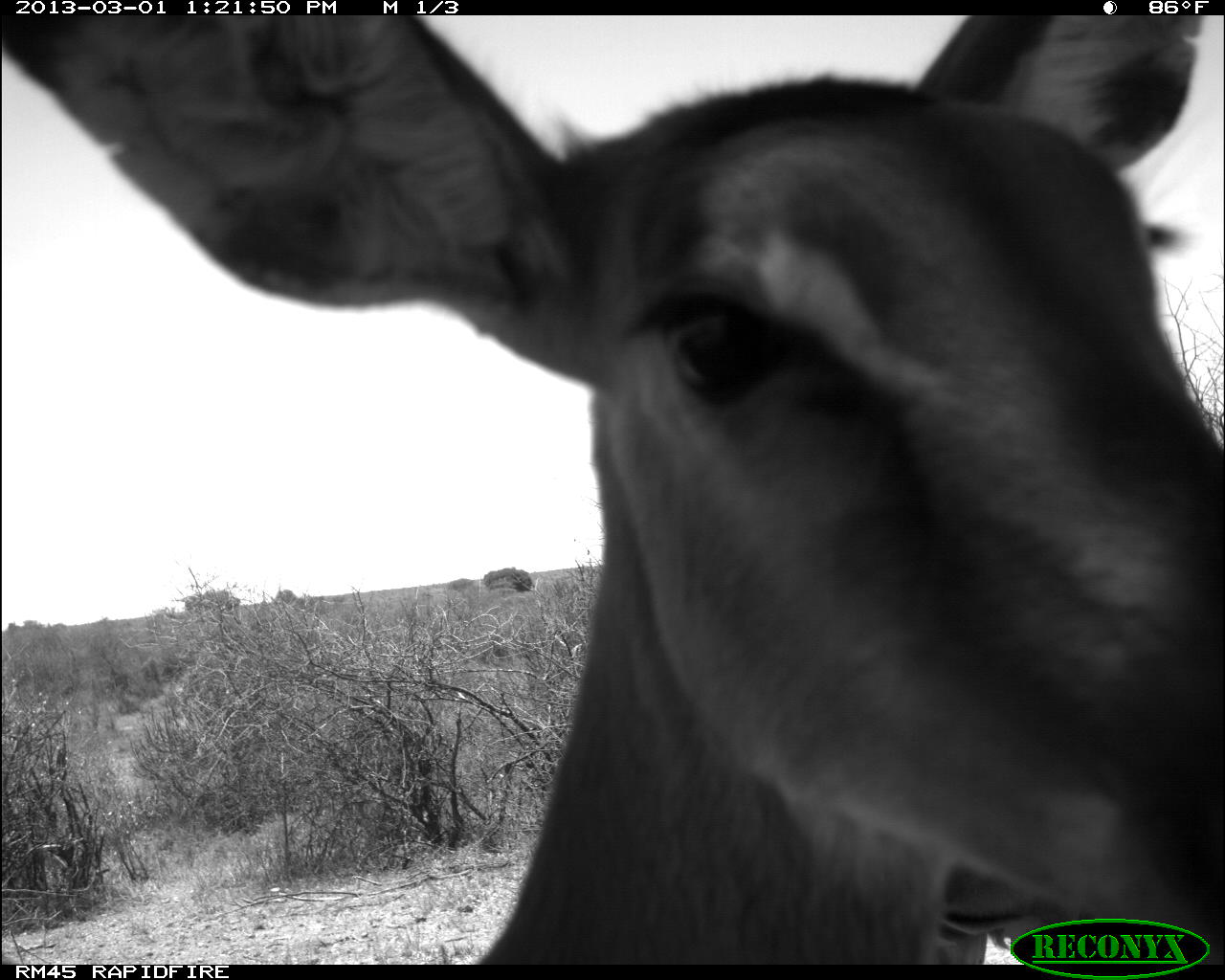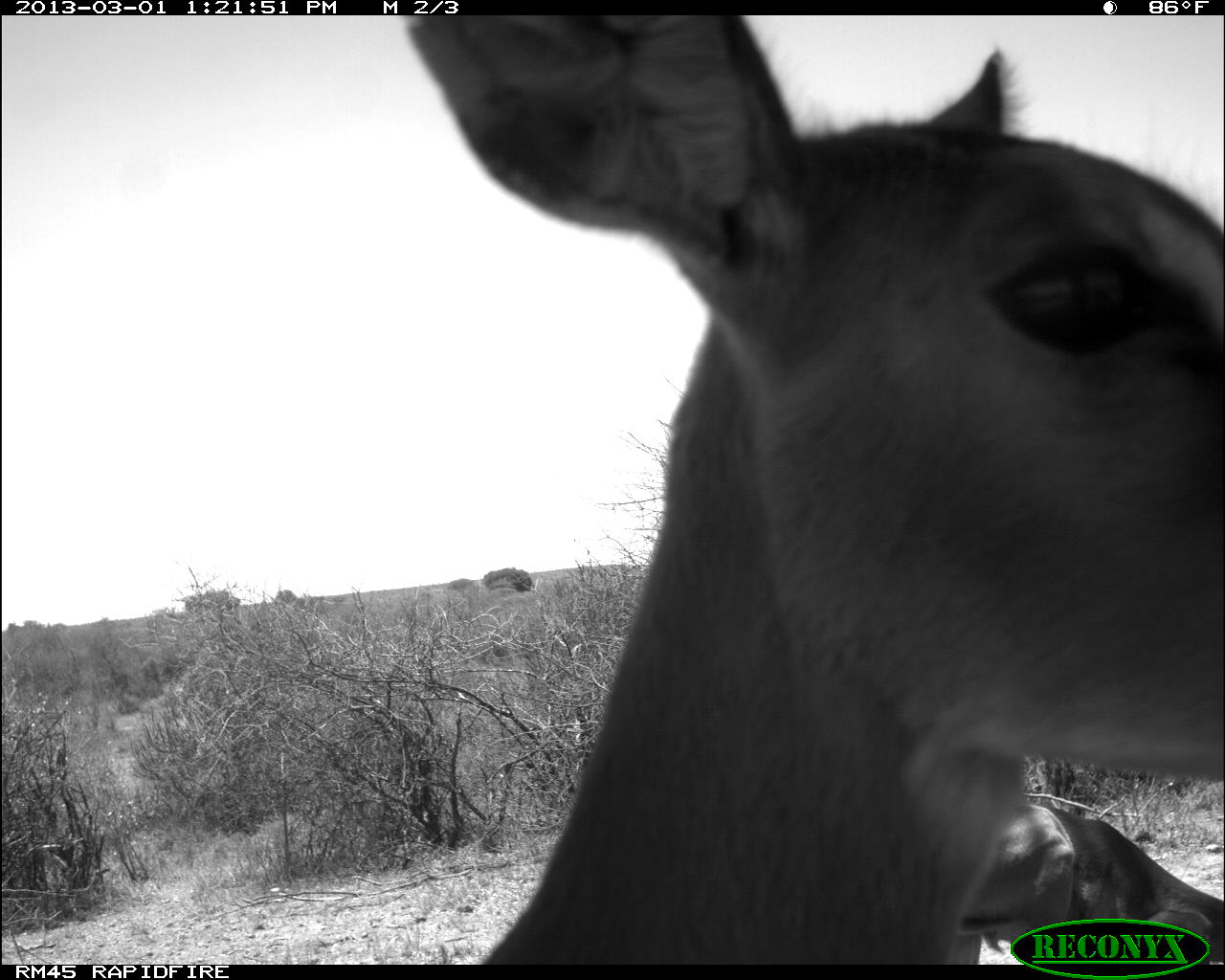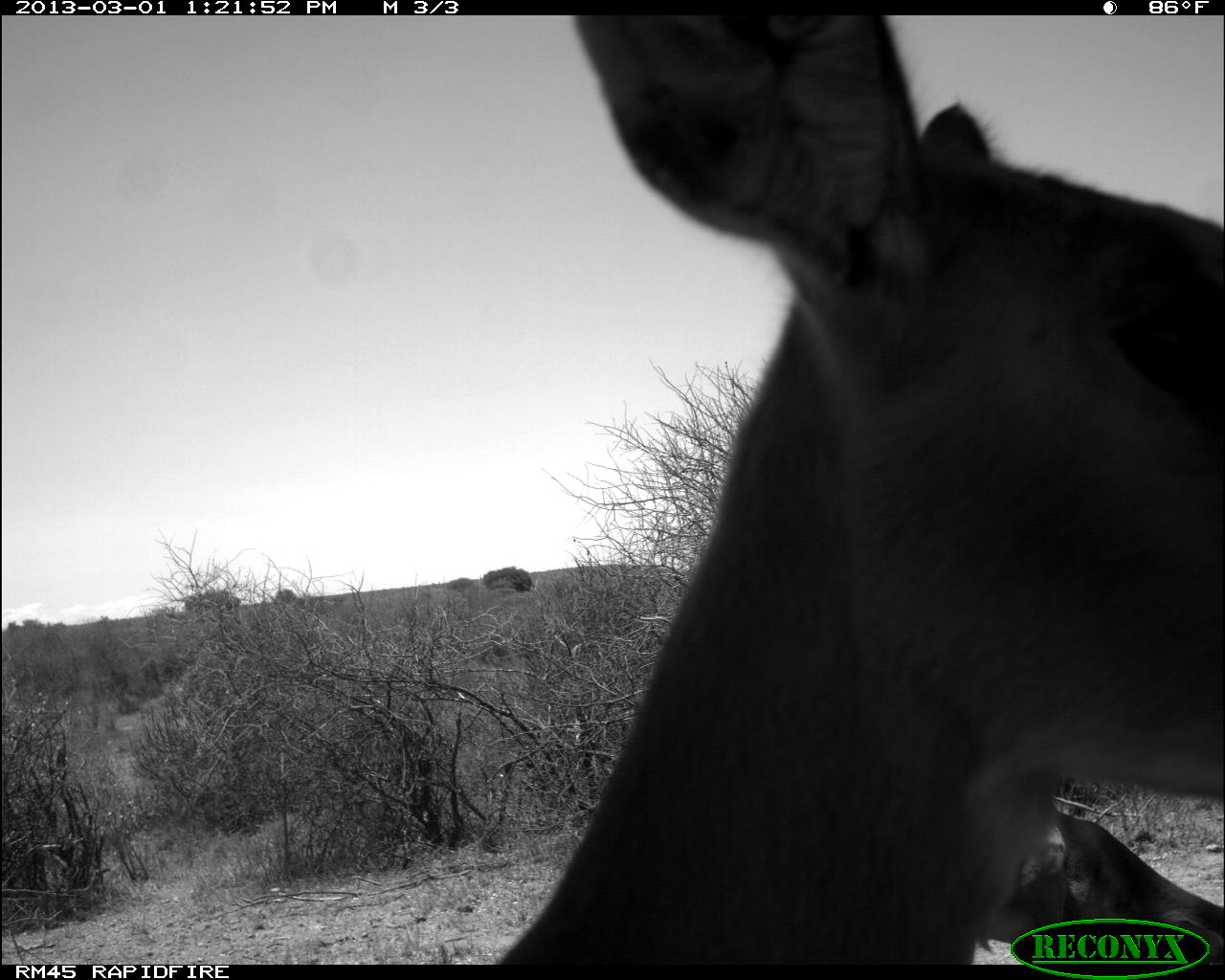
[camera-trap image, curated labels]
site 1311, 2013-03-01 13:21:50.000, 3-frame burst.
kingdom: Animalia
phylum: Chordata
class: Mammalia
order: Artiodactyla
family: Bovidae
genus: Aepyceros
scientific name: Aepyceros melampus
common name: impala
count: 2